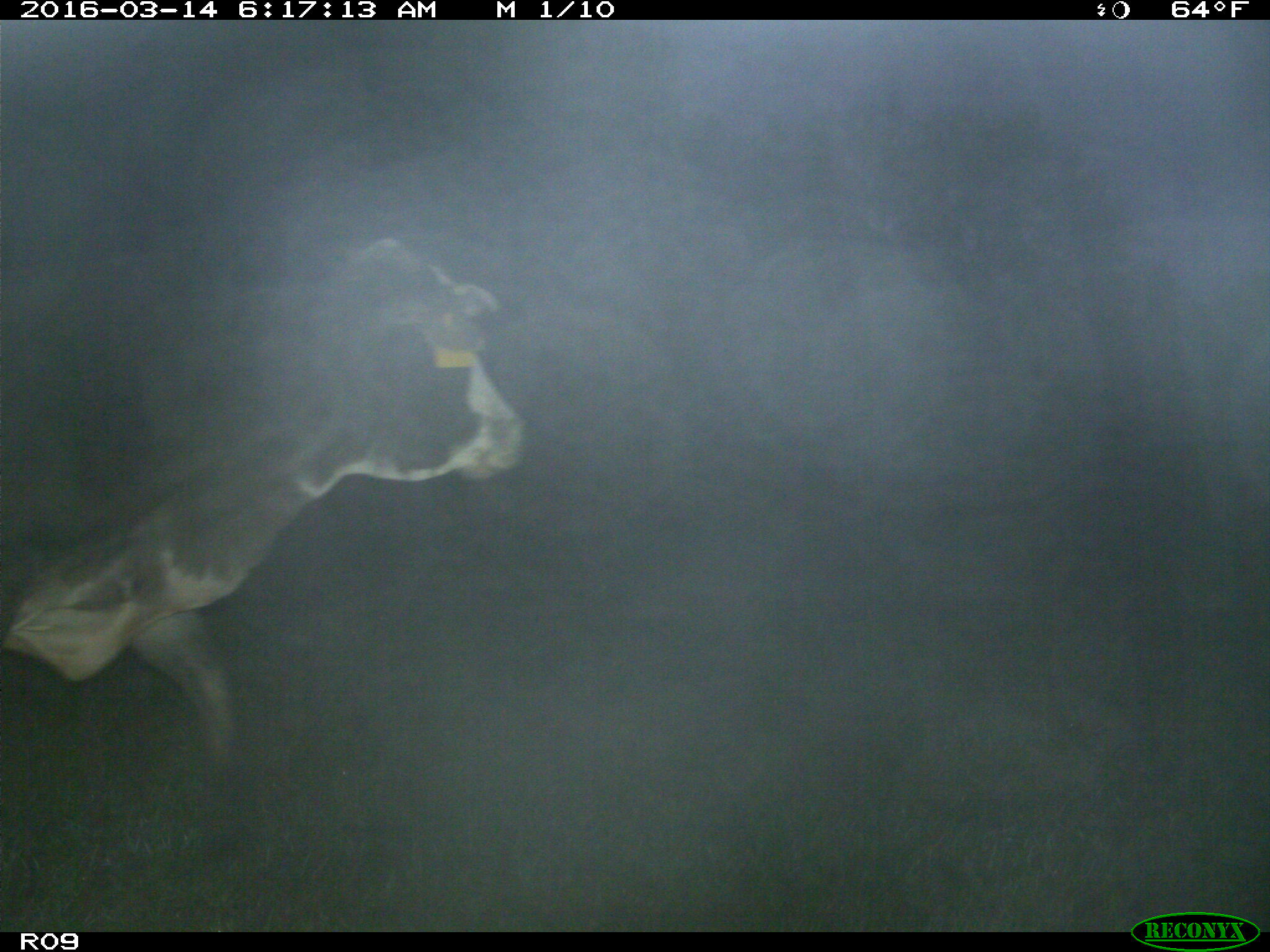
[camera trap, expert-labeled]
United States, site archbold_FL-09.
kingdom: Animalia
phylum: Chordata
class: Mammalia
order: Artiodactyla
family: Bovidae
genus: Bos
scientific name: Bos taurus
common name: domestic cow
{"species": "Bos taurus (domestic cow)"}